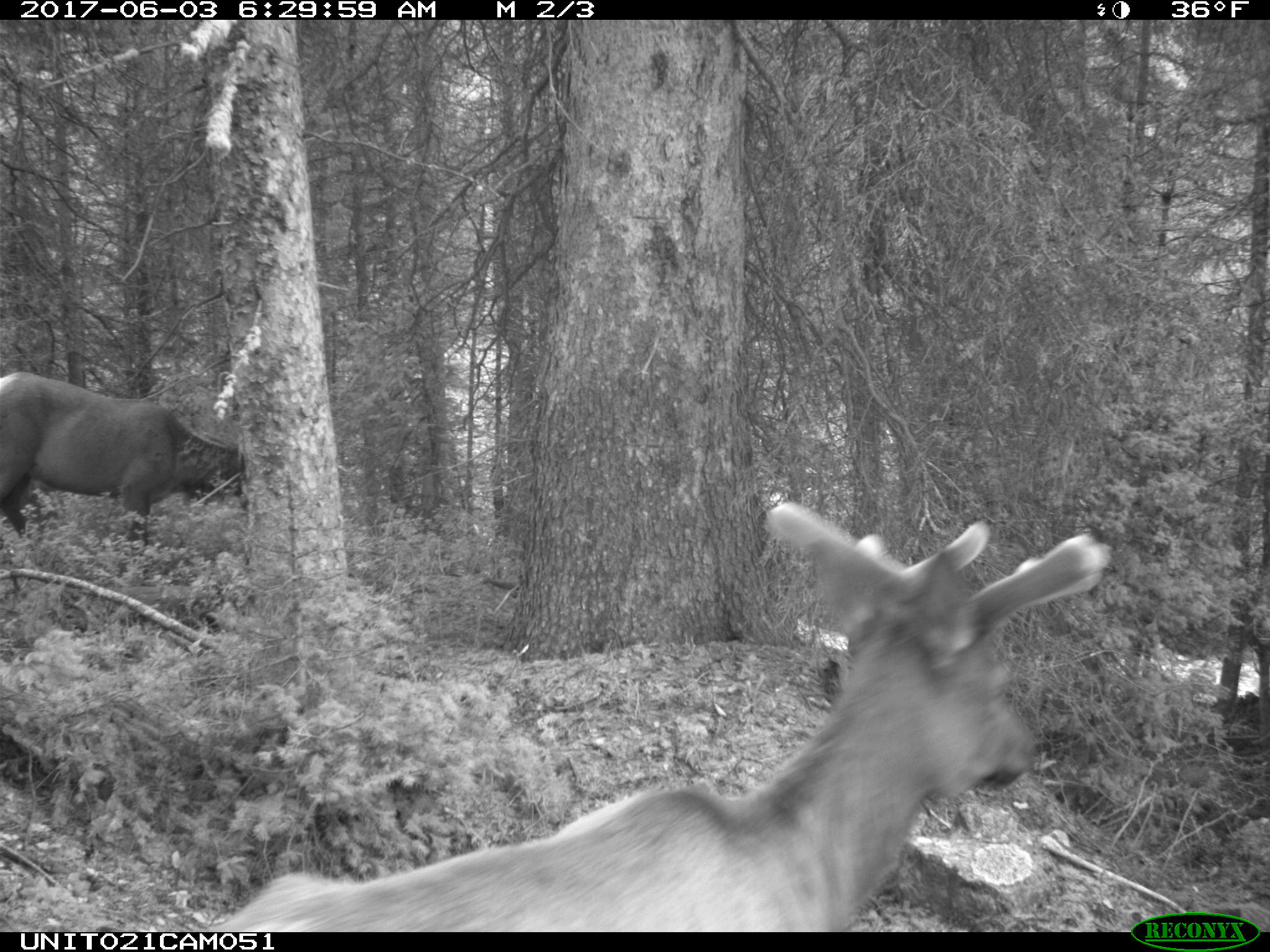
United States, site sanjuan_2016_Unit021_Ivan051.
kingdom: Animalia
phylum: Chordata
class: Mammalia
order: Artiodactyla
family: Cervidae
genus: Cervus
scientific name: Cervus elaphus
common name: red deer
Cervus elaphus (red deer).